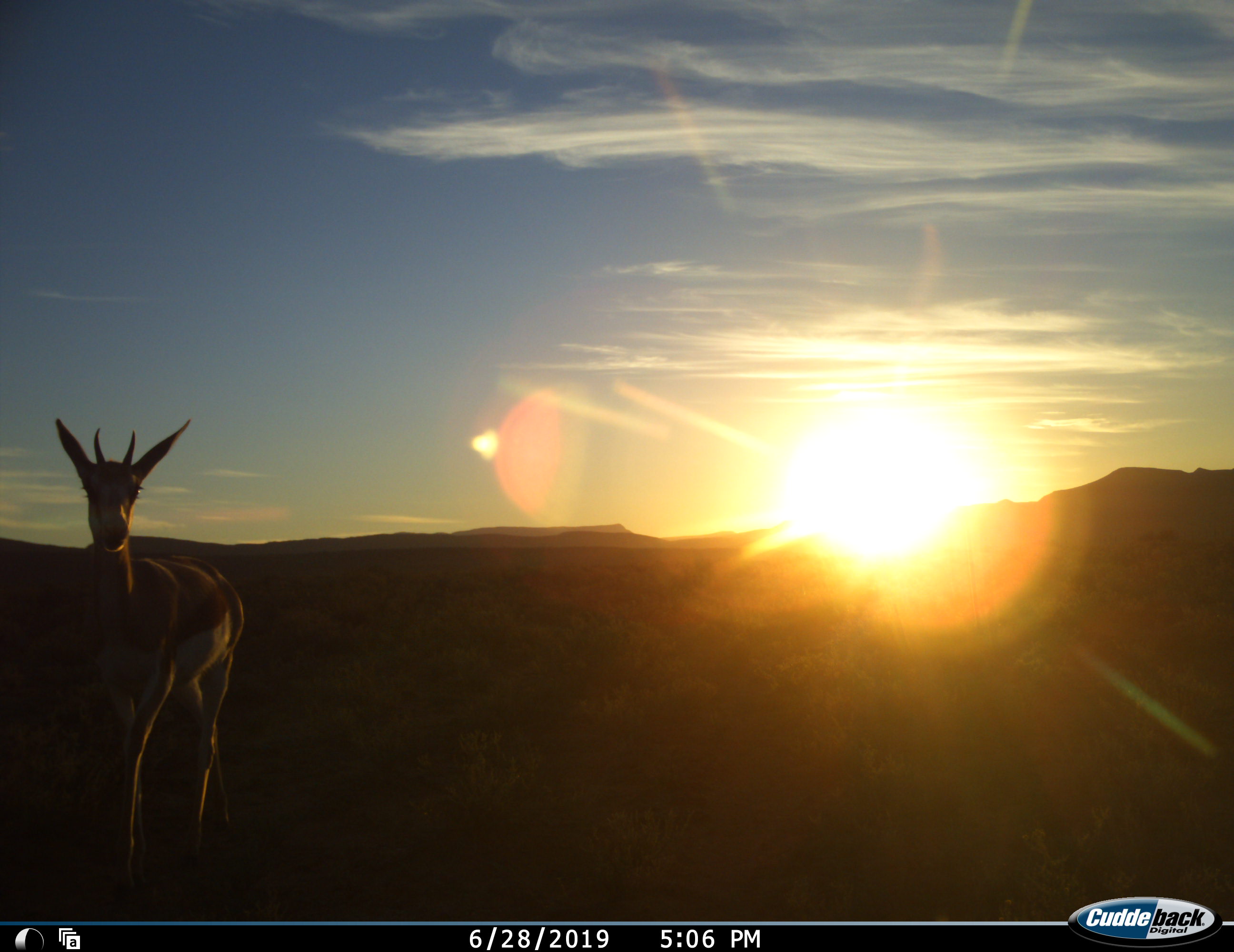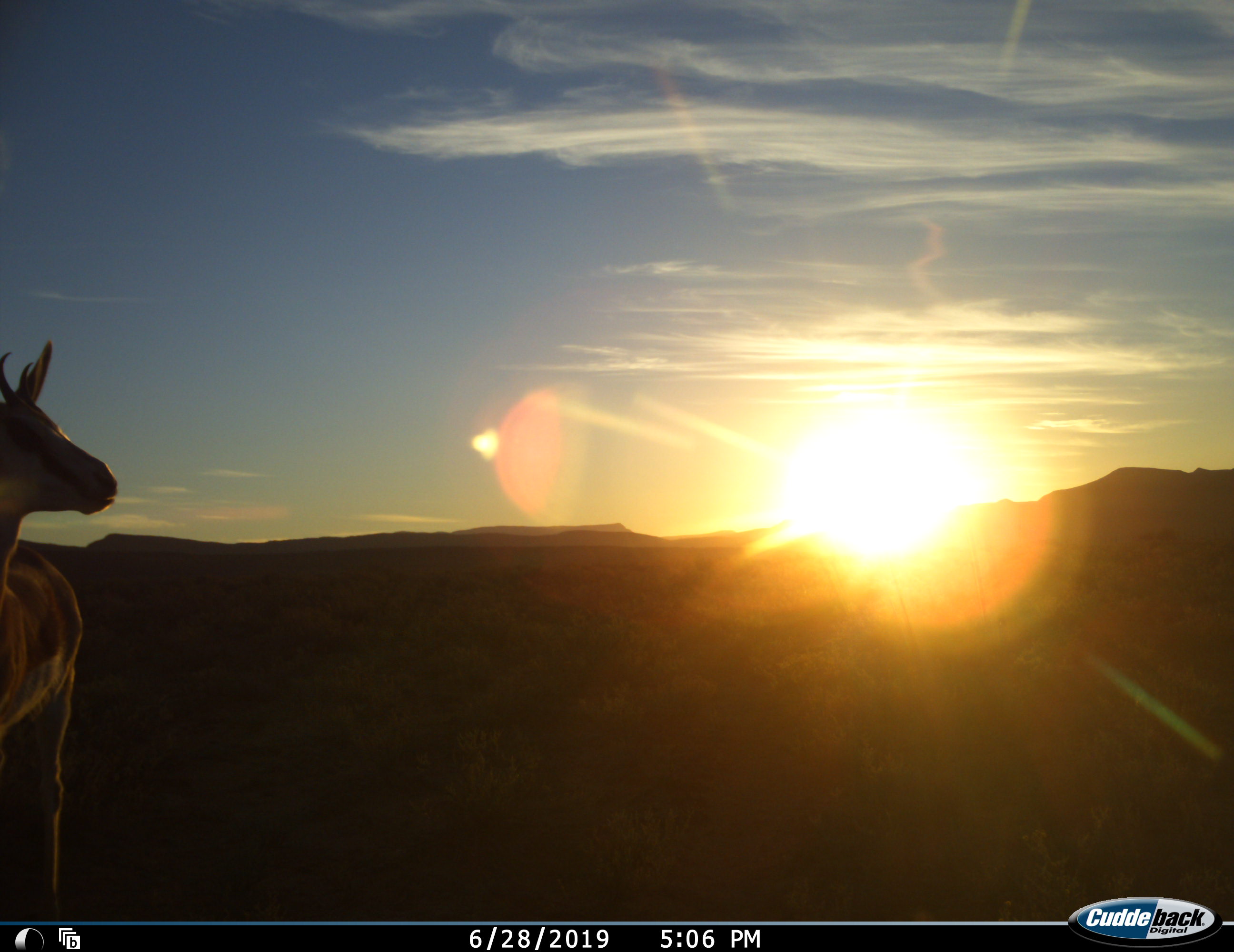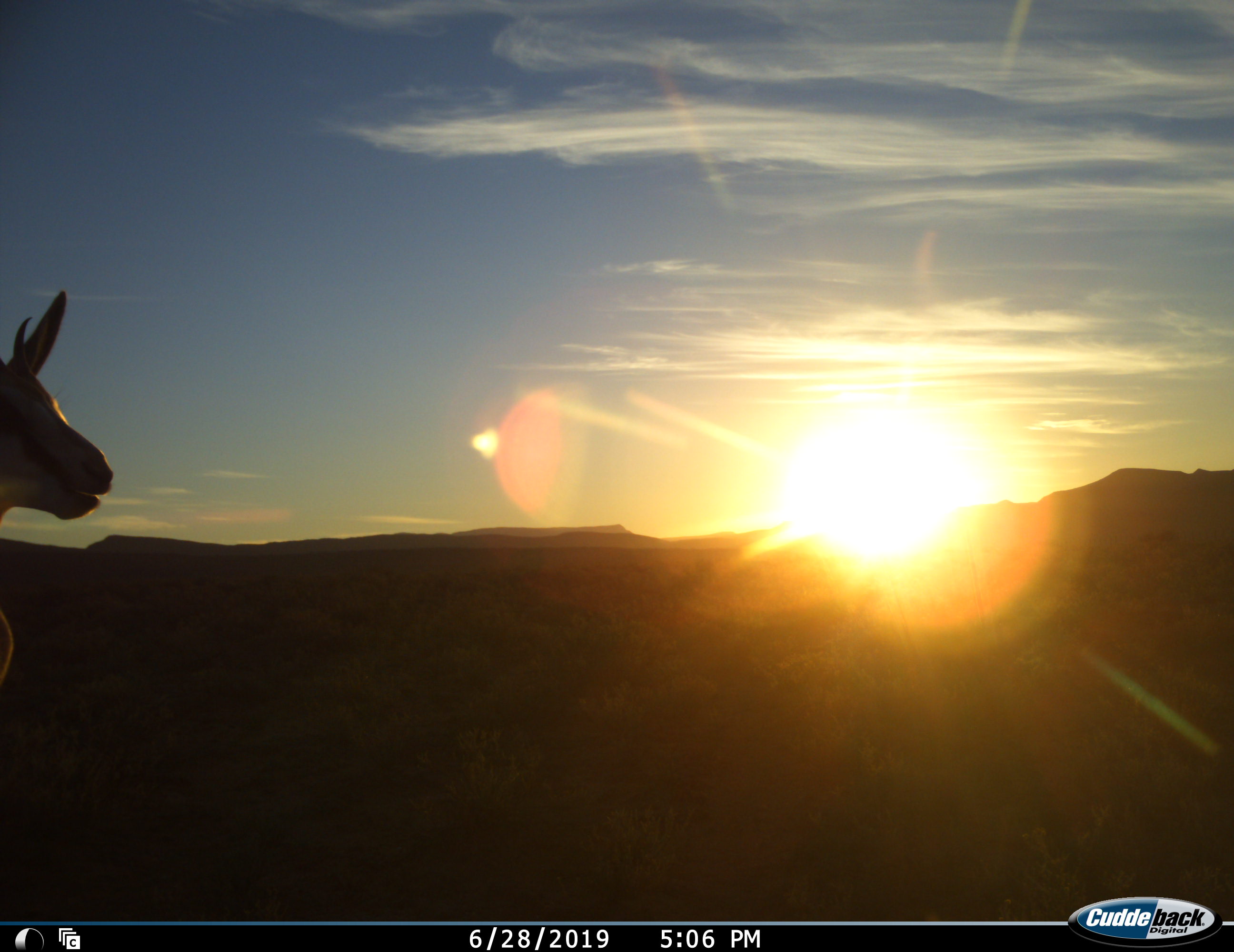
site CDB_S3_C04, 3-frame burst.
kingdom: Animalia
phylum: Chordata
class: Mammalia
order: Artiodactyla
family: Bovidae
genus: Antidorcas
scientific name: Antidorcas marsupialis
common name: springbok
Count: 1.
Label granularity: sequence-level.